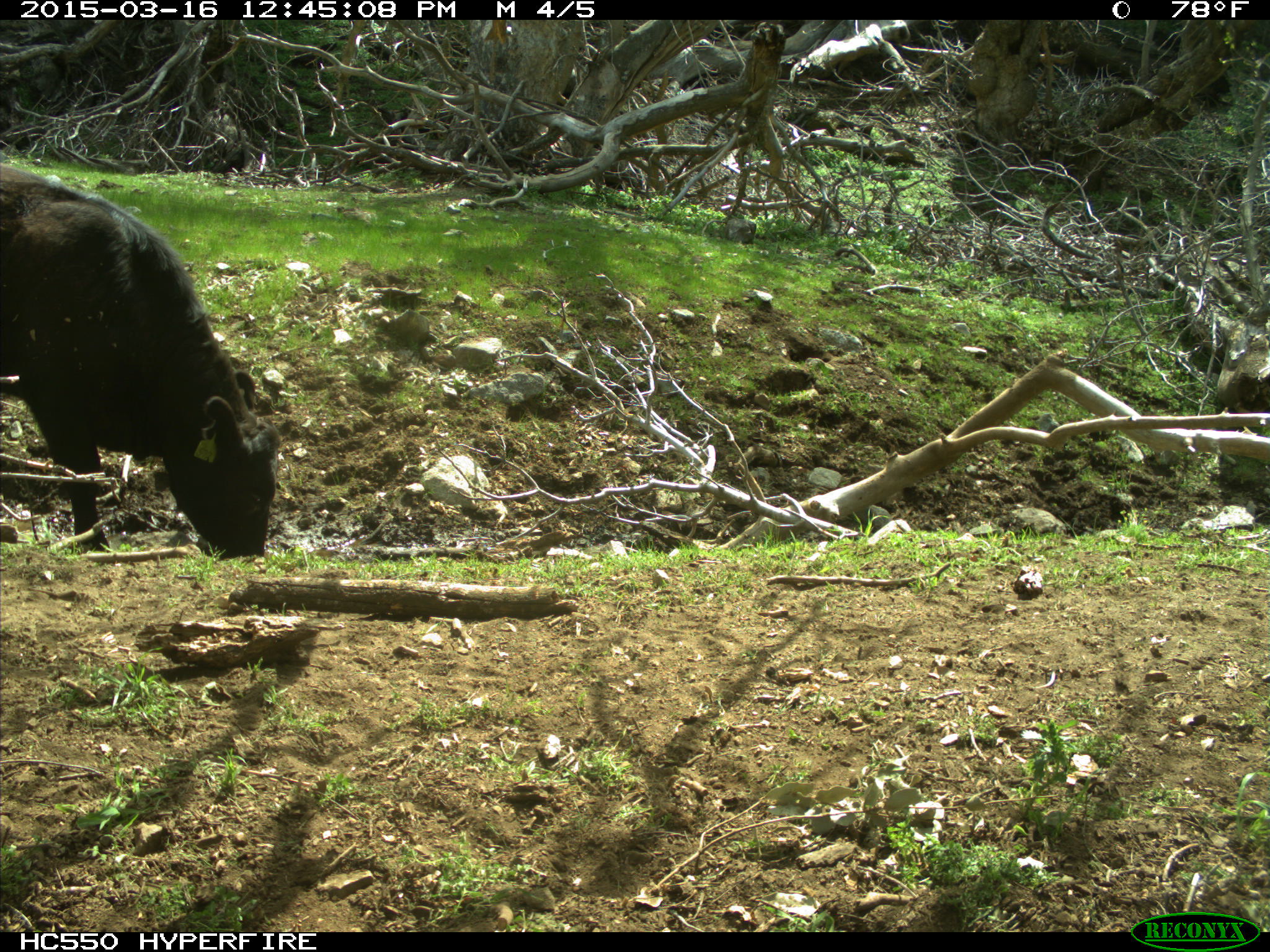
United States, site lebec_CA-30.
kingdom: Animalia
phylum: Chordata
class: Mammalia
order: Artiodactyla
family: Bovidae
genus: Bos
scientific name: Bos taurus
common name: domestic cow